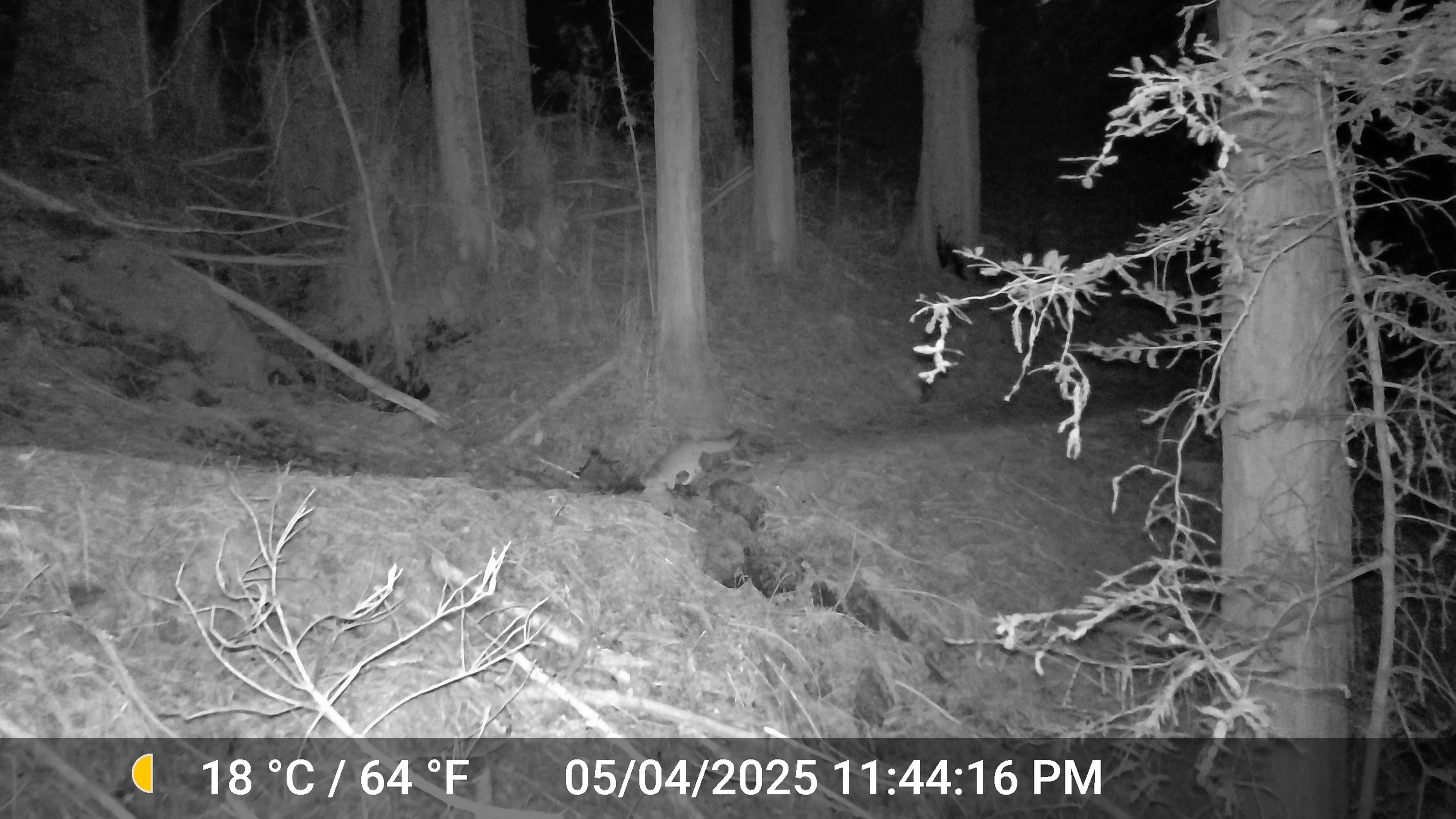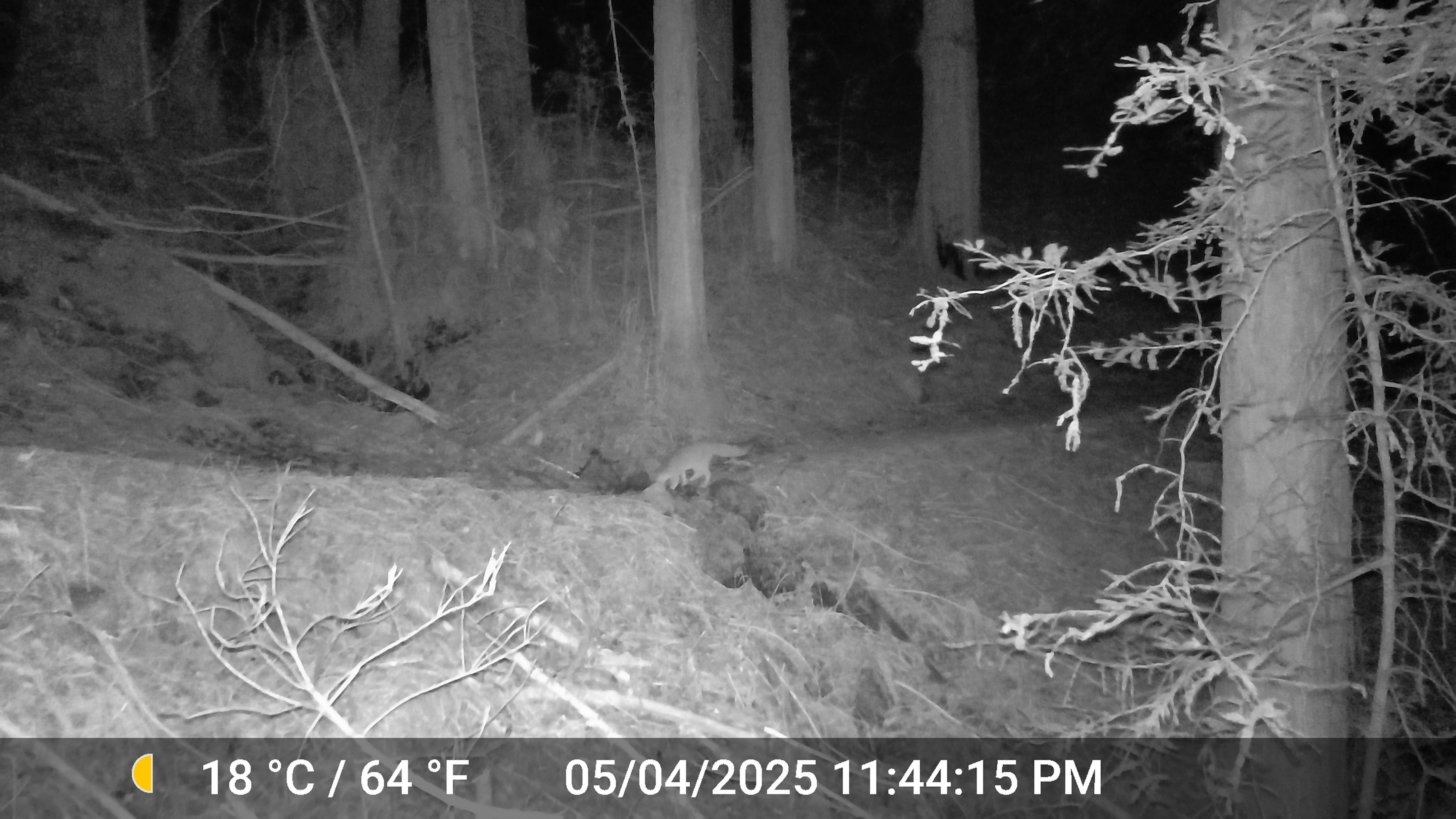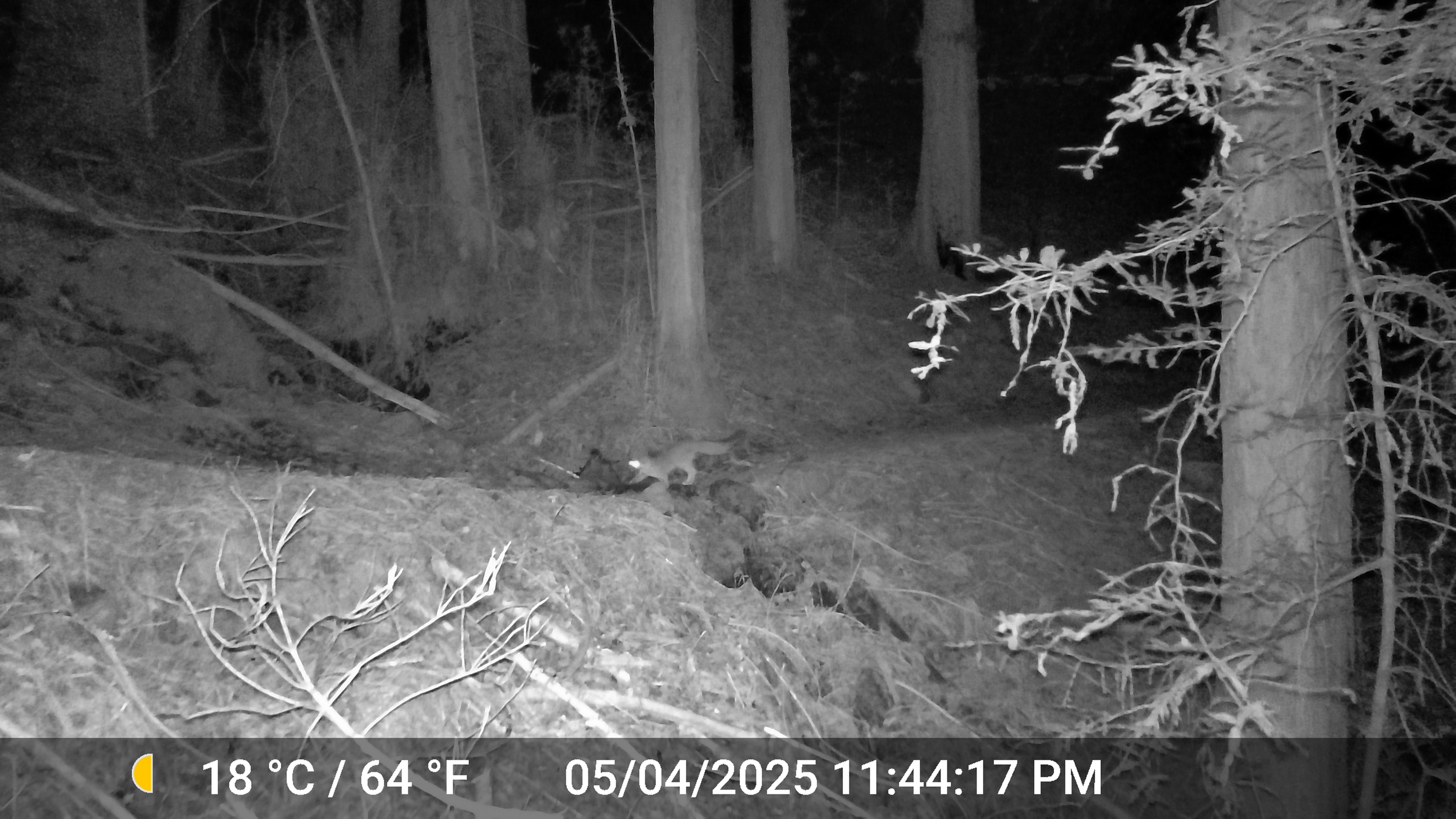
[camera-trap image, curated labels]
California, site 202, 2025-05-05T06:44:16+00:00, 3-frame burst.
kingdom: Animalia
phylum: Chordata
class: Mammalia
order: Carnivora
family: Canidae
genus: Urocyon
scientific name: Urocyon cinereoargenteus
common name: gray fox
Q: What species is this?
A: Gray fox (Urocyon cinereoargenteus).